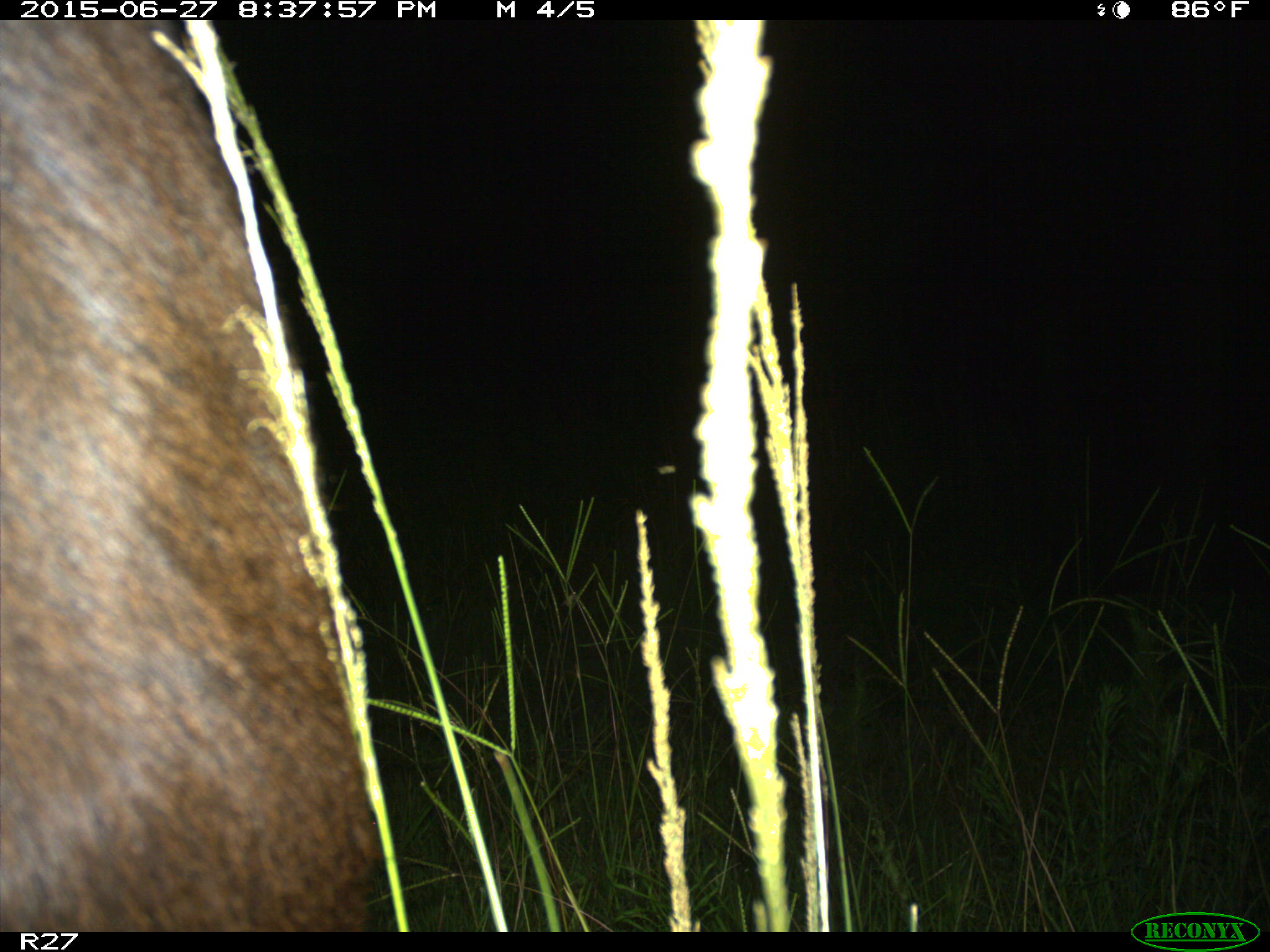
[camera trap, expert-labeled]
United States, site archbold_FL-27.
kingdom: Animalia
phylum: Chordata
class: Mammalia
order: Artiodactyla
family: Bovidae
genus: Bos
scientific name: Bos taurus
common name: domestic cow